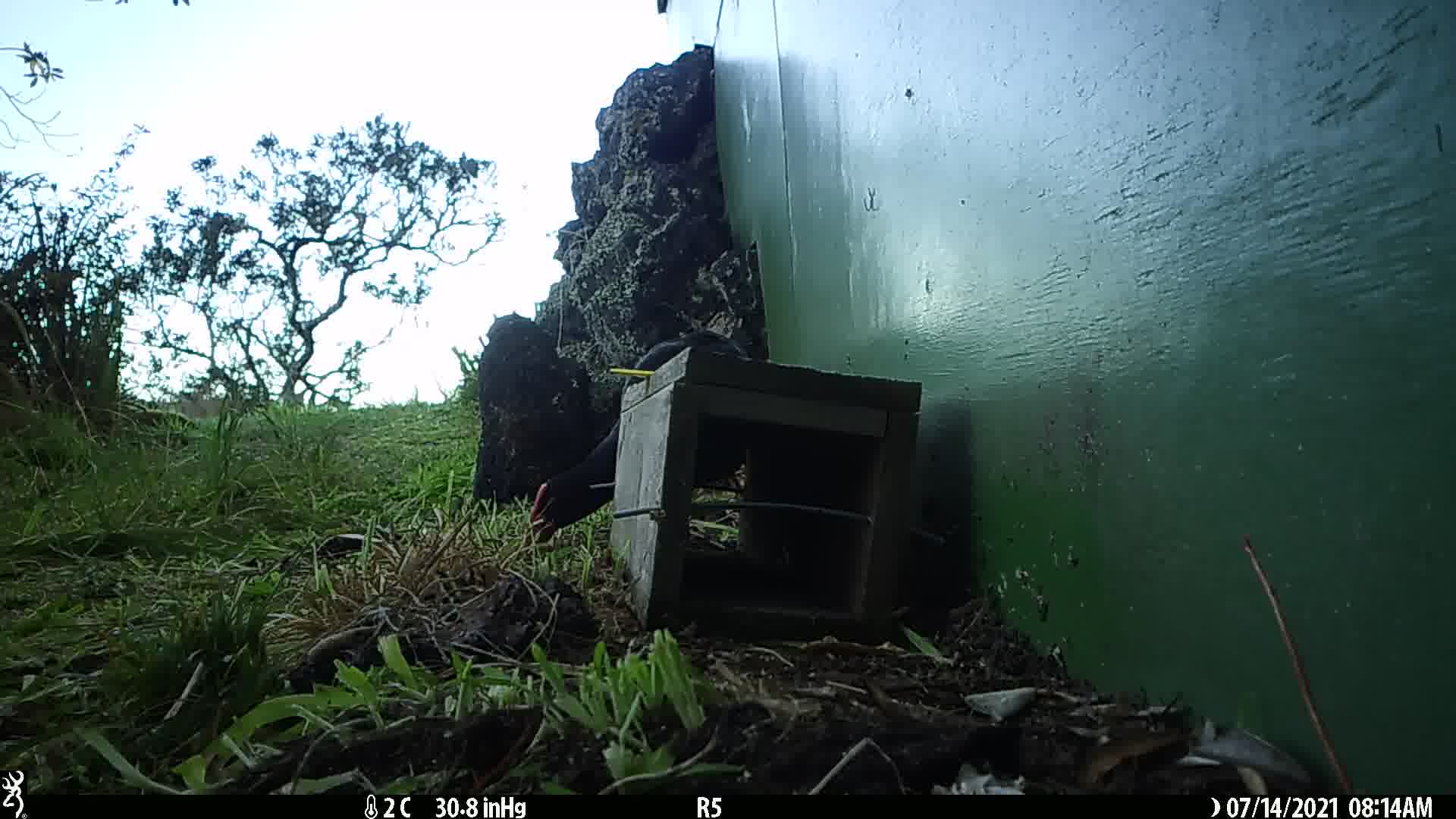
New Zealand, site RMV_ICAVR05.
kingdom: Animalia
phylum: Chordata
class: Aves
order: Gruiformes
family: Rallidae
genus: Porphyrio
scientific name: Porphyrio melanotus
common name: australasian swamphen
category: pukeko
Pukeko (australasian swamphen) (Porphyrio melanotus).